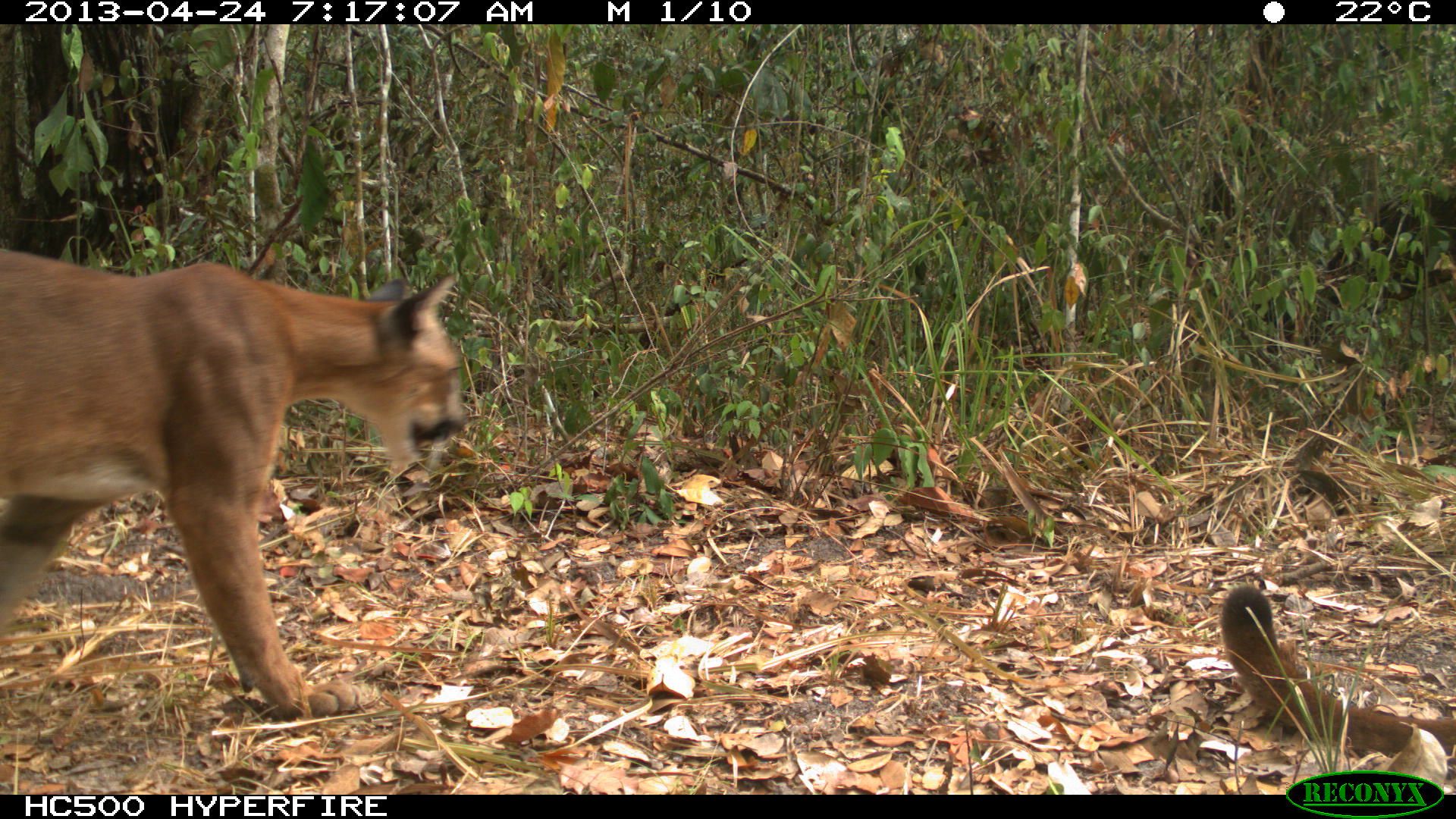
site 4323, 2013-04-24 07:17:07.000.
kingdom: Animalia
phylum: Chordata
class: Mammalia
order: Carnivora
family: Felidae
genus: Puma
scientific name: Puma concolor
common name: mountain lion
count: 2